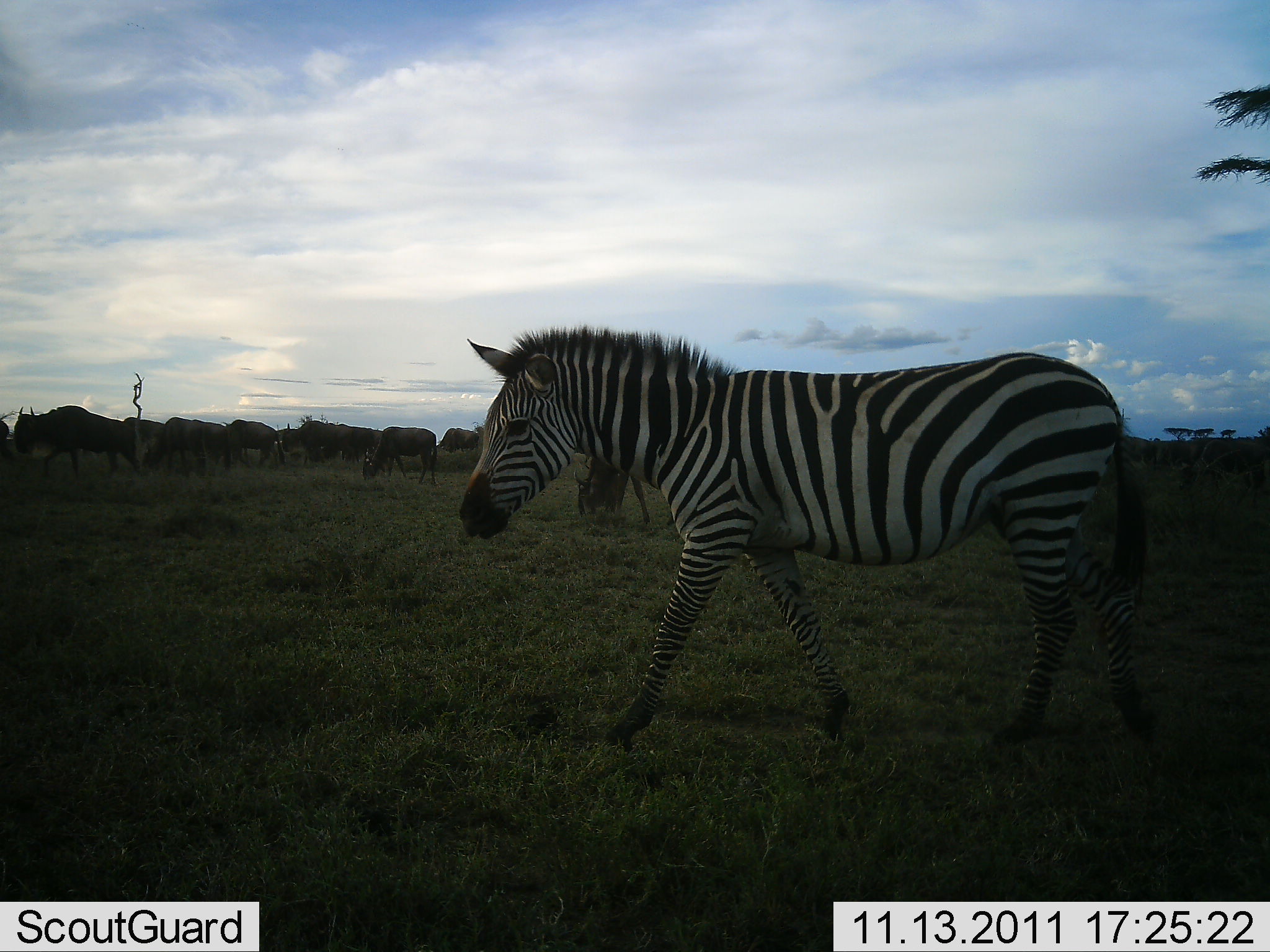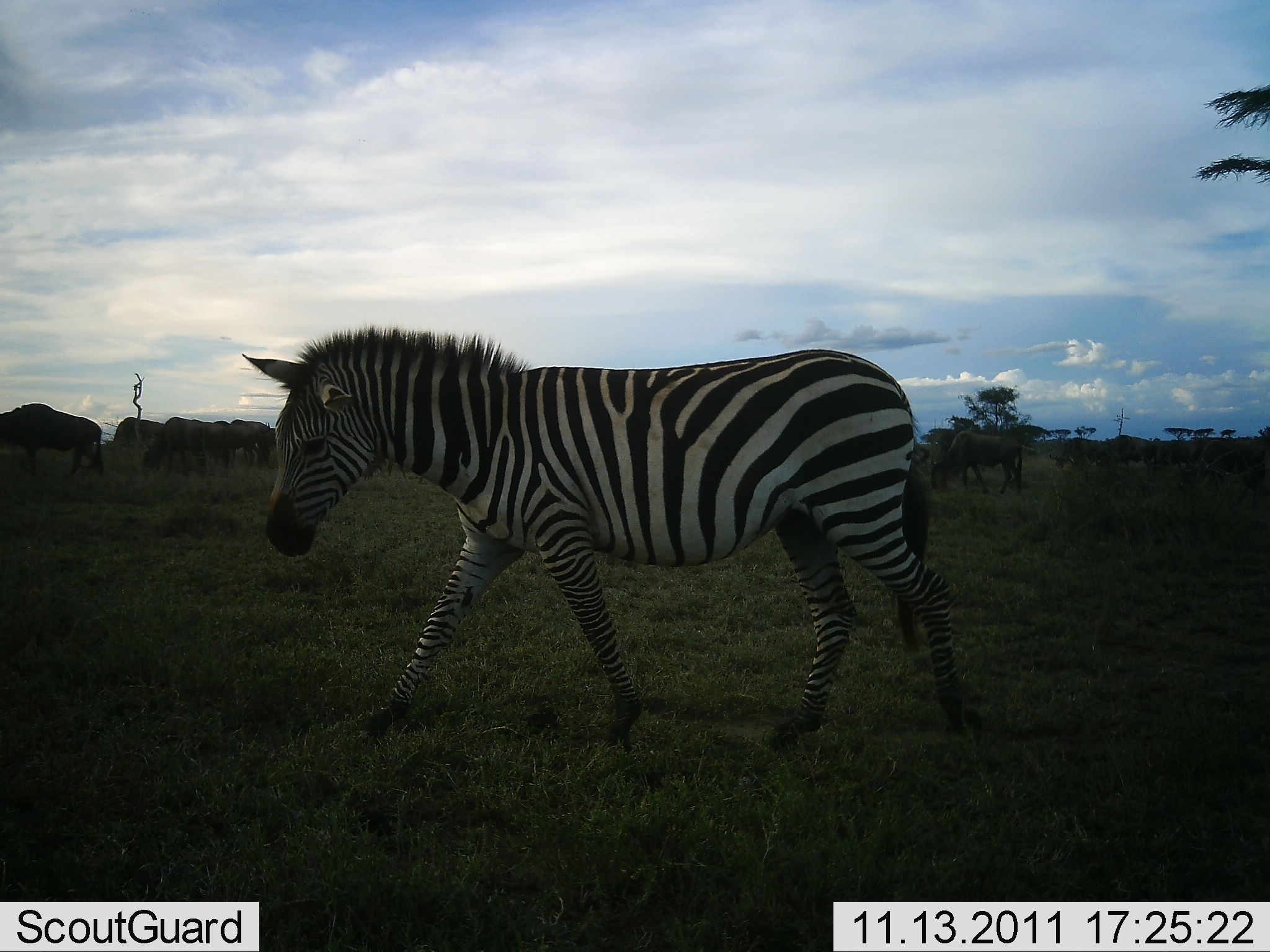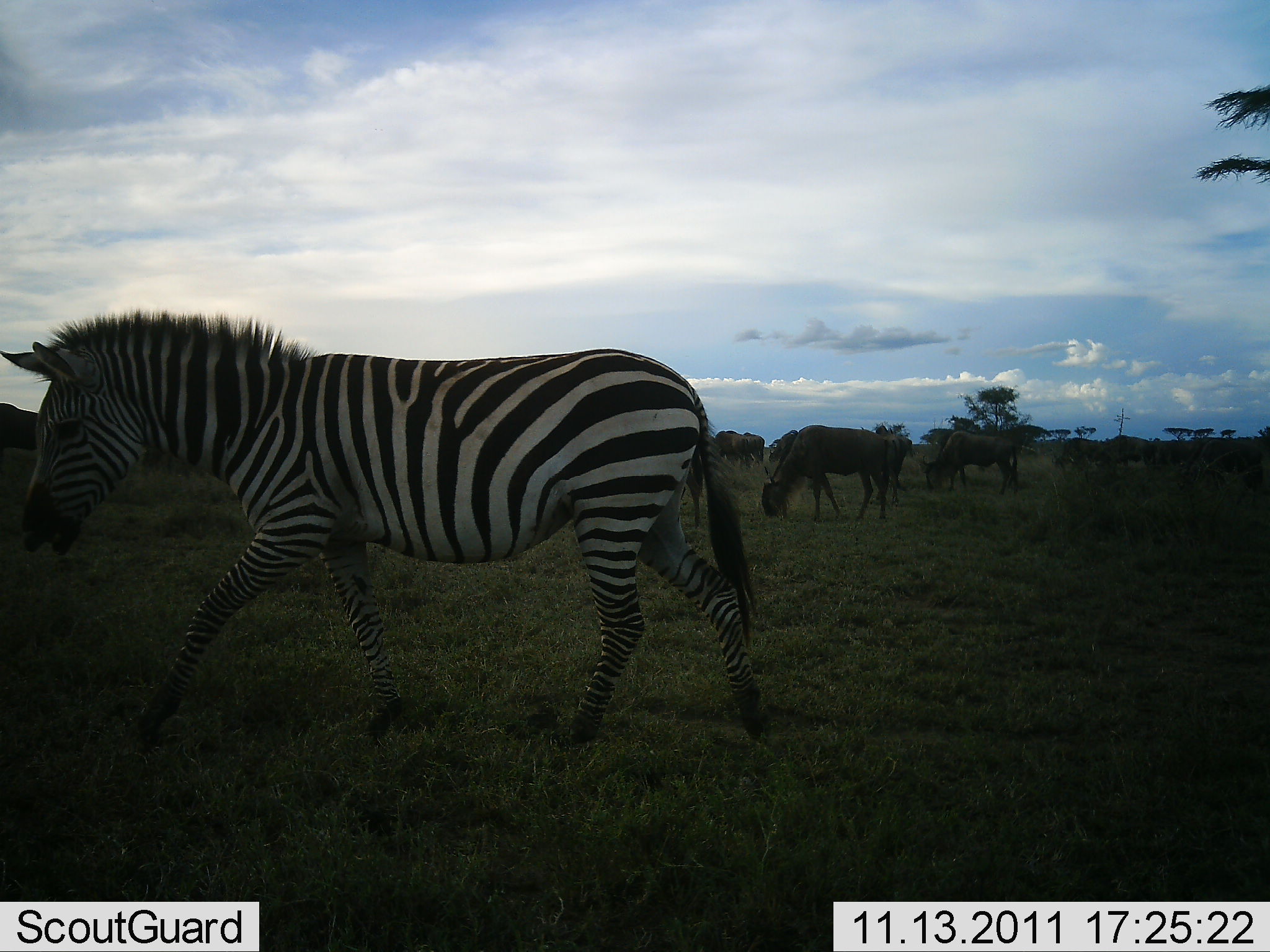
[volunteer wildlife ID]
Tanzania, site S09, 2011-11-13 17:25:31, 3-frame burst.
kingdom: Animalia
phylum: Chordata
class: Mammalia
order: Artiodactyla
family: Bovidae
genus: Connochaetes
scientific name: Connochaetes taurinus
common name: blue wildebeest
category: wildebeest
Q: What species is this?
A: Wildebeest (blue wildebeest) (Connochaetes taurinus).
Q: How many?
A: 11-50.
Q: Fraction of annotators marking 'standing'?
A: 50%.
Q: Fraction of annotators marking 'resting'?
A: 8%.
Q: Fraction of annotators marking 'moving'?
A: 42%.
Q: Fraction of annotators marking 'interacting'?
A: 0%.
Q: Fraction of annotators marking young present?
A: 0%.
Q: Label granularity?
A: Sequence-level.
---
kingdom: Animalia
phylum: Chordata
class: Mammalia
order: Perissodactyla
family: Equidae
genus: Equus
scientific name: Equus quagga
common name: plains zebra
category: zebra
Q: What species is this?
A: Zebra (plains zebra) (Equus quagga).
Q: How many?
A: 1.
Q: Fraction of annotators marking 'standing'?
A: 15%.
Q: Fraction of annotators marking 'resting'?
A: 0%.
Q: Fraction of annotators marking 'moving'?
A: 100%.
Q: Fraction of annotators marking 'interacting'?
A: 0%.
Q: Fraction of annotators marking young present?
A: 0%.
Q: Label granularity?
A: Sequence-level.